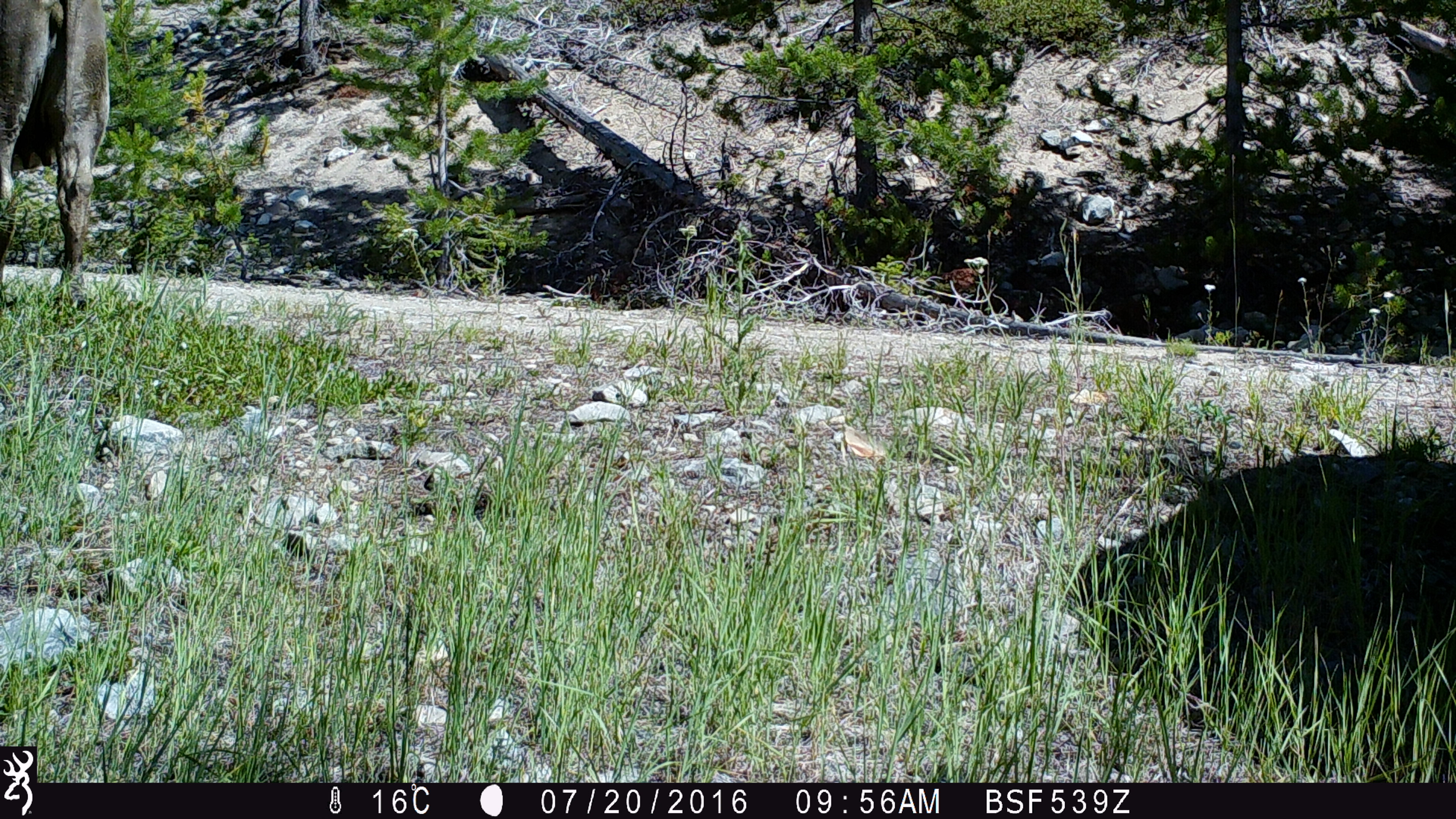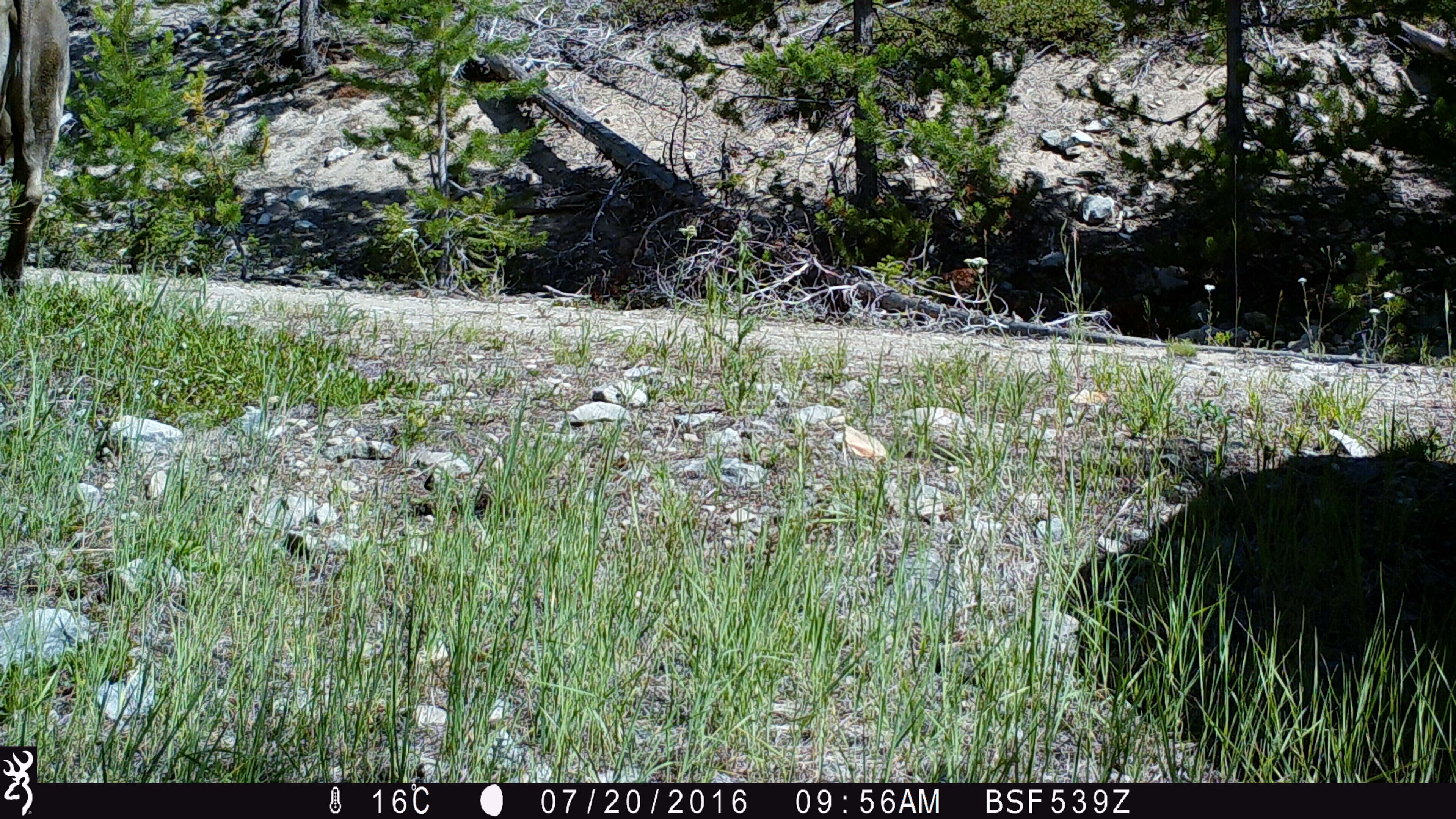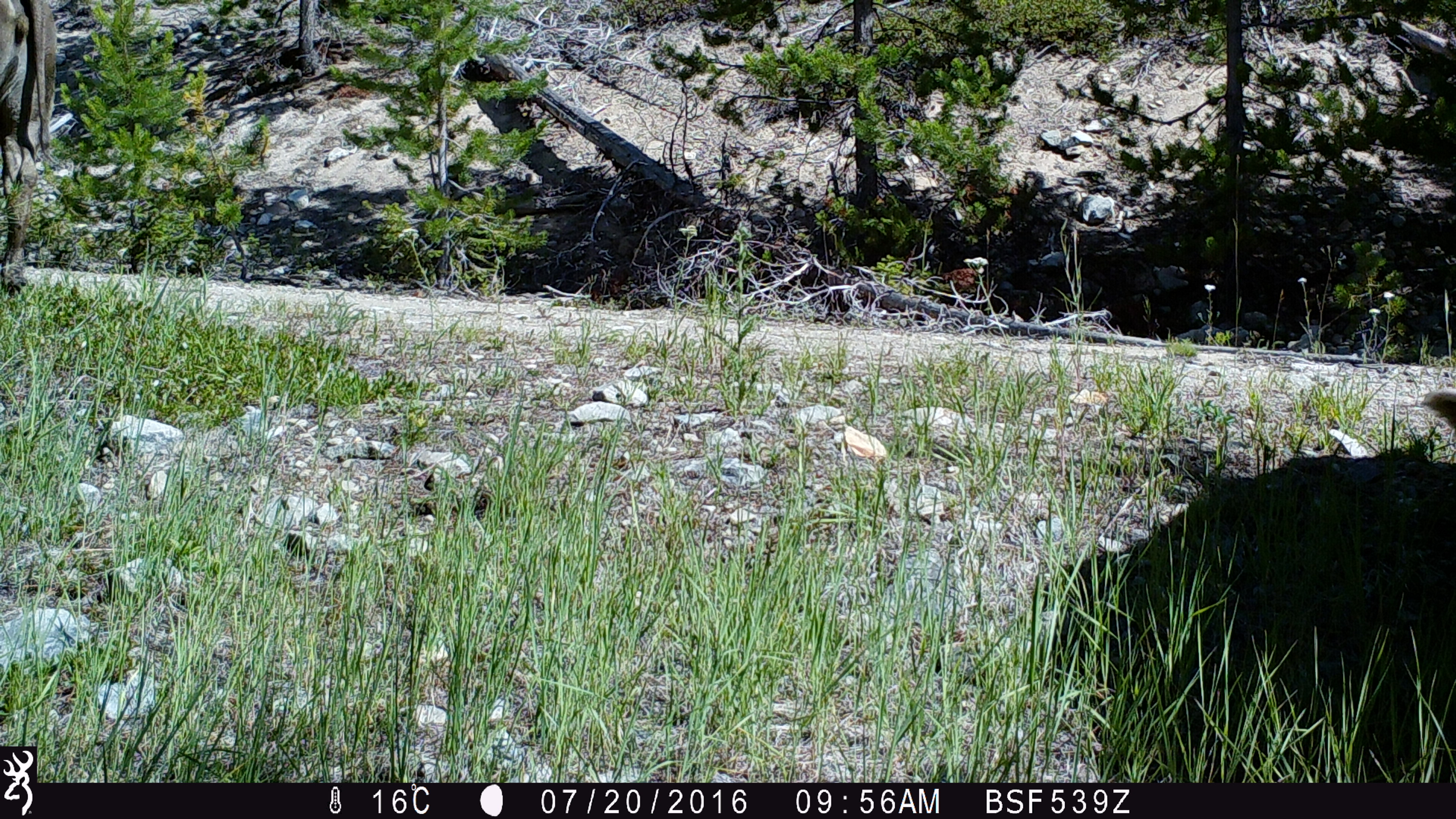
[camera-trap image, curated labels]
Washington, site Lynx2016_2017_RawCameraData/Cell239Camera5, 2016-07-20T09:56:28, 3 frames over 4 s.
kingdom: Animalia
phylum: Chordata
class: Mammalia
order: Artiodactyla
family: Bovidae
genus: Bos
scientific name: Bos taurus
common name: domestic cattle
Domestic cattle (Bos taurus). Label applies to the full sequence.